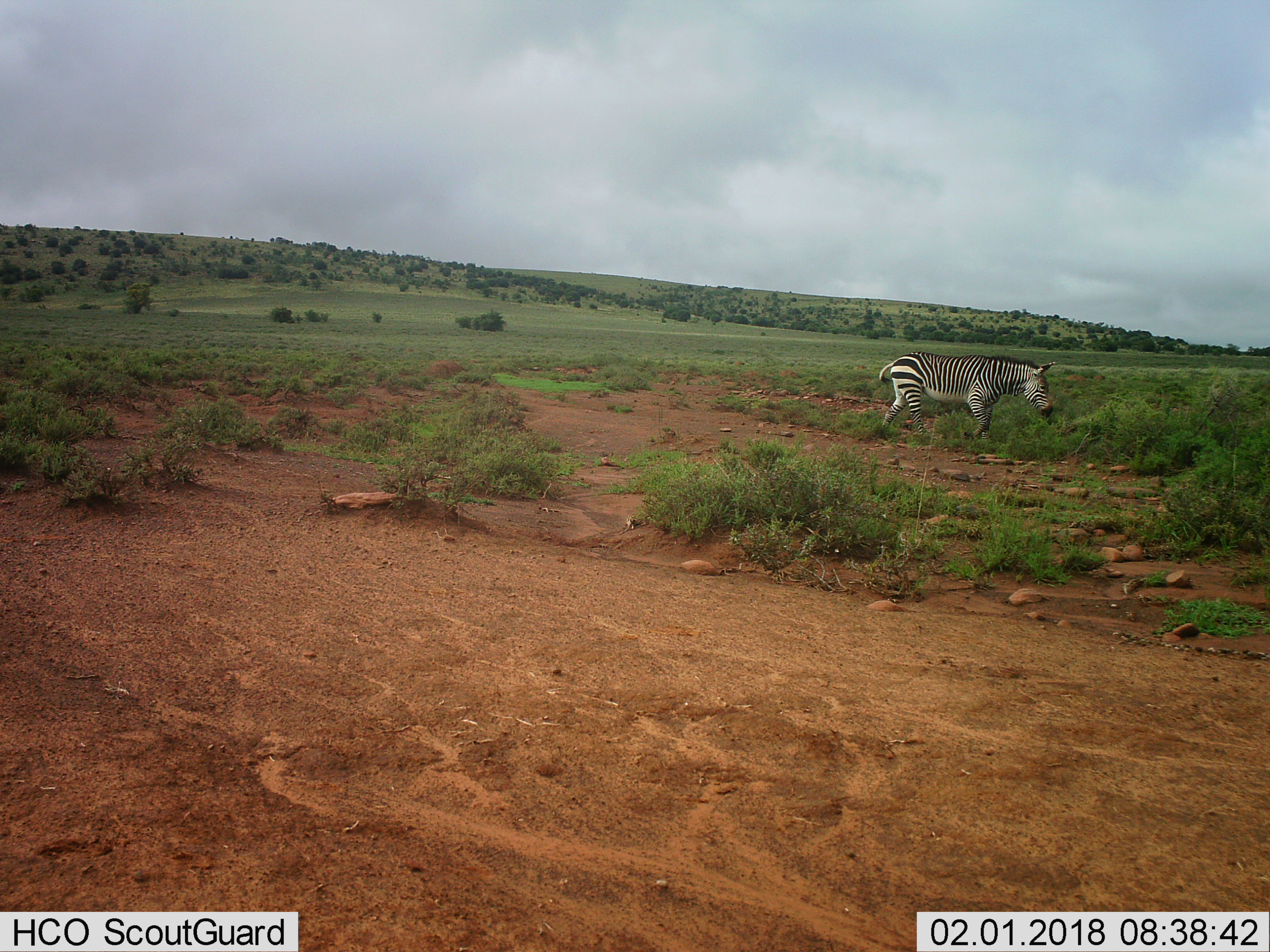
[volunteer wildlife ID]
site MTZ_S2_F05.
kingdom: Animalia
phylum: Chordata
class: Mammalia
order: Perissodactyla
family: Equidae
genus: Equus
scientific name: Equus zebra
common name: mountain zebra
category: zebramountain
Zebramountain (mountain zebra) (Equus zebra), count 1. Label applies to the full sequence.